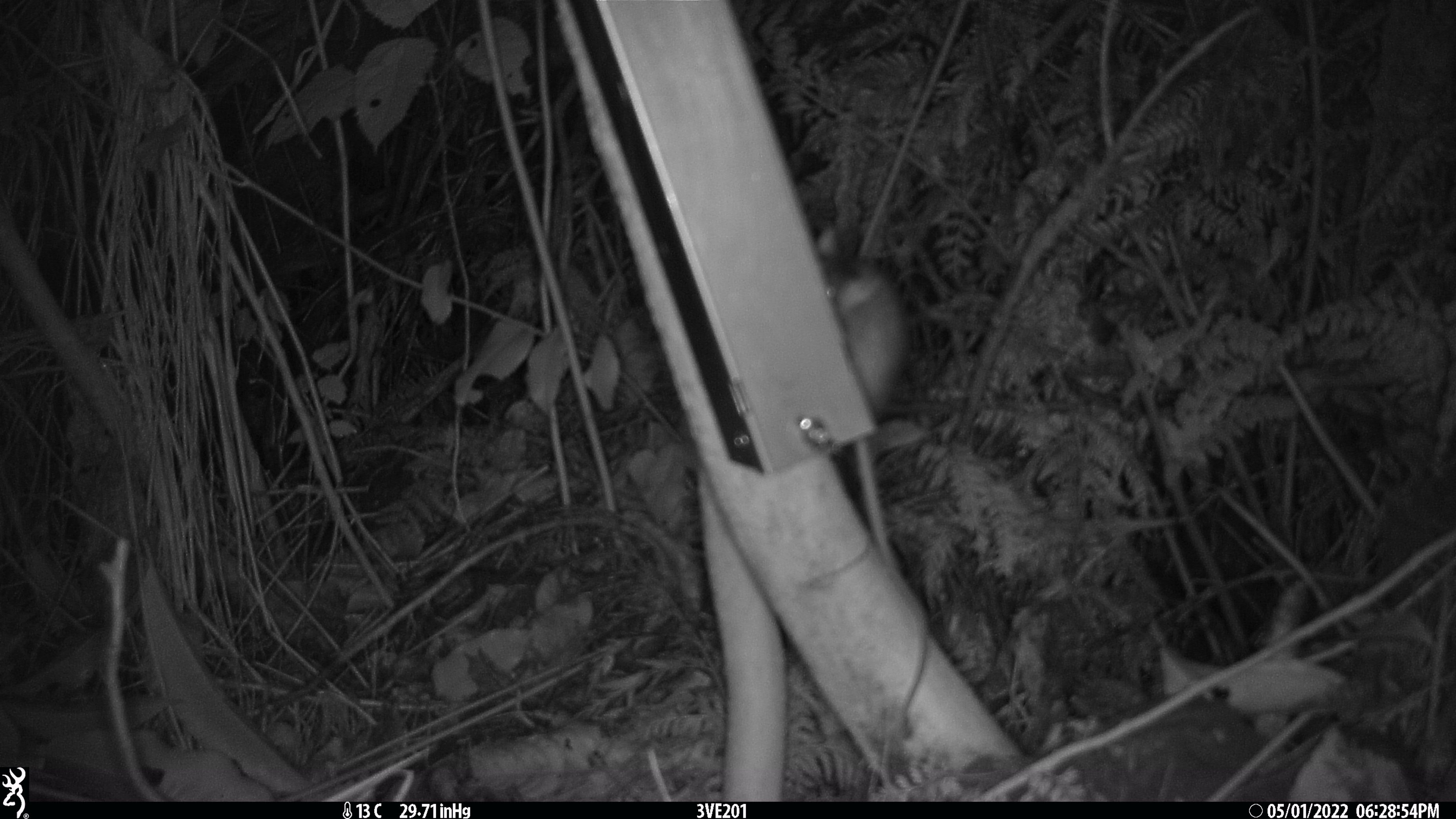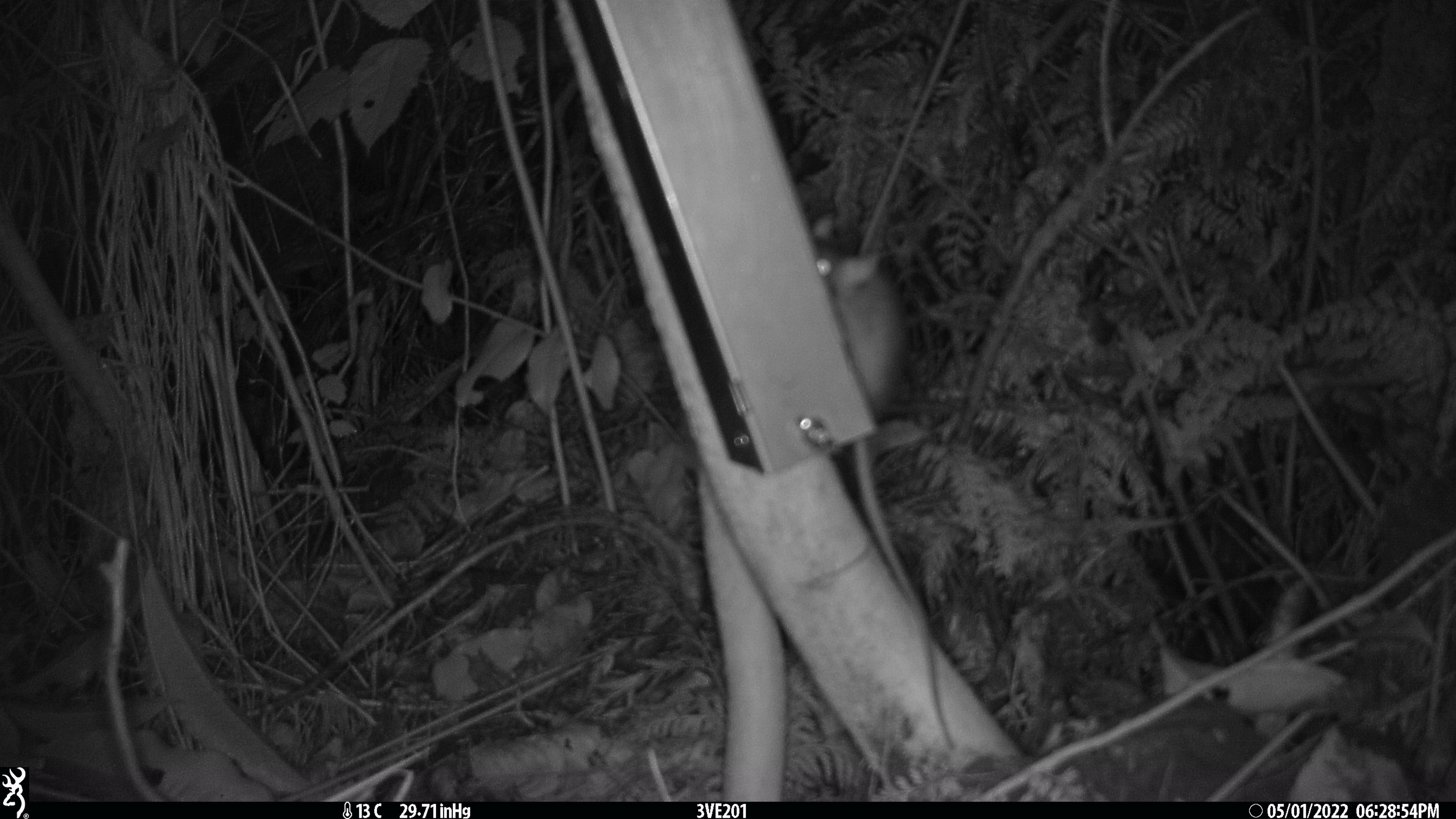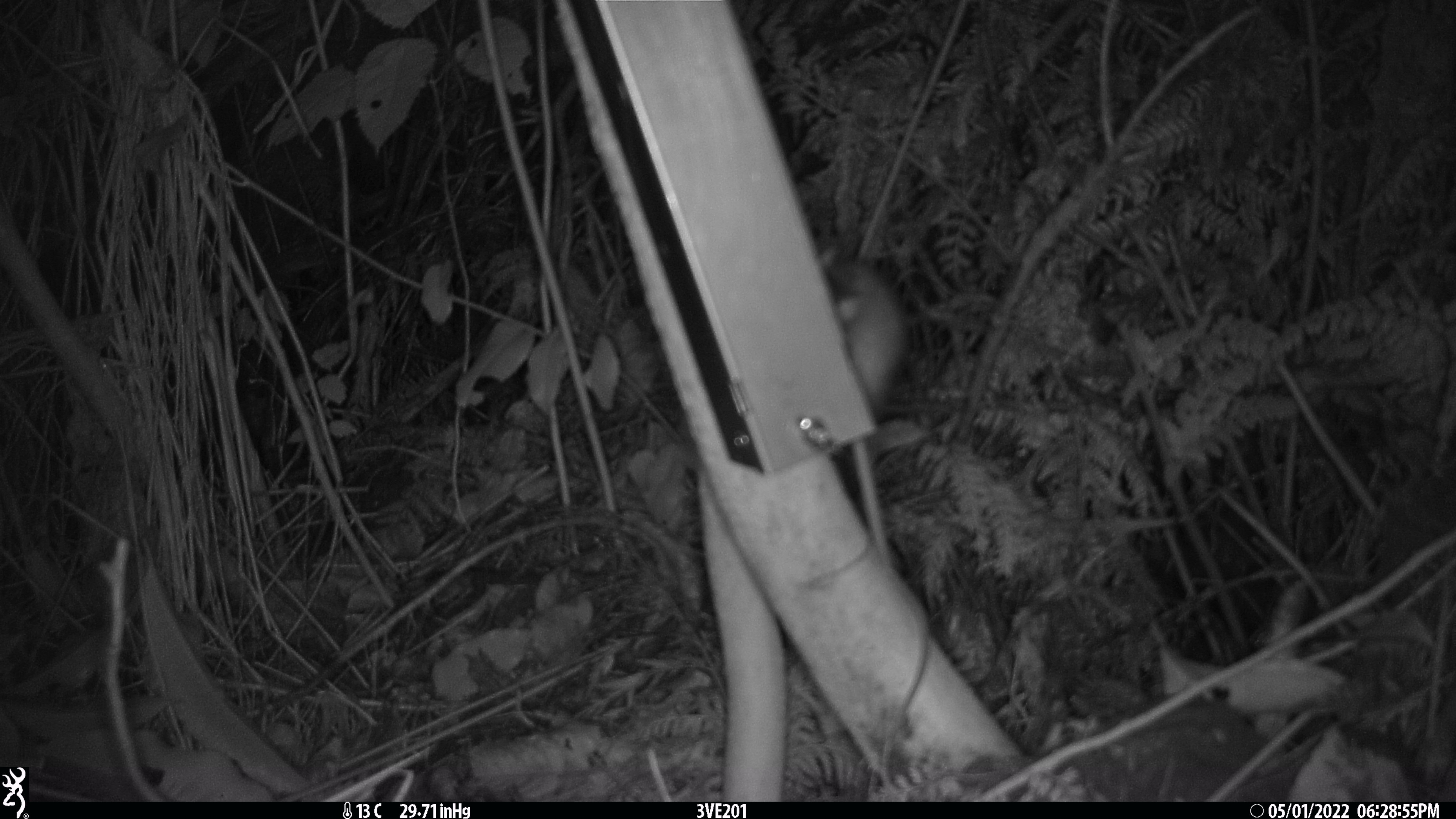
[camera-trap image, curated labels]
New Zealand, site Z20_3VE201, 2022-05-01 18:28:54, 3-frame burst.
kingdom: Animalia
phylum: Chordata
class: Mammalia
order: Rodentia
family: Muridae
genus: Rattus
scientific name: Rattus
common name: rat